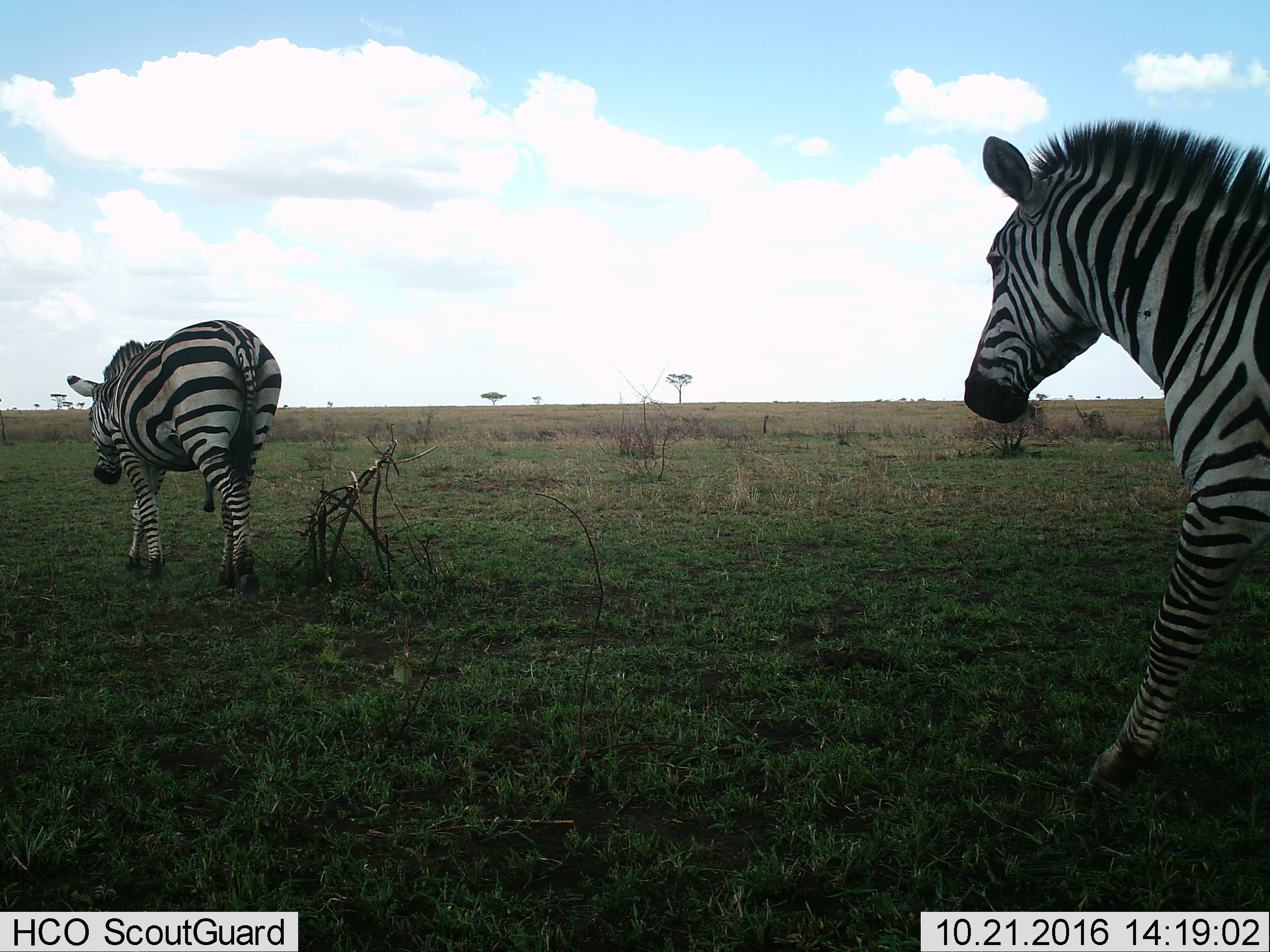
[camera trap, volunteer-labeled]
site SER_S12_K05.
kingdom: Animalia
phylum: Chordata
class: Mammalia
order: Perissodactyla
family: Equidae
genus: Equus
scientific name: Equus quagga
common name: plains zebra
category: zebraplains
Zebraplains (plains zebra) (Equus quagga), count 2. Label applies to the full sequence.